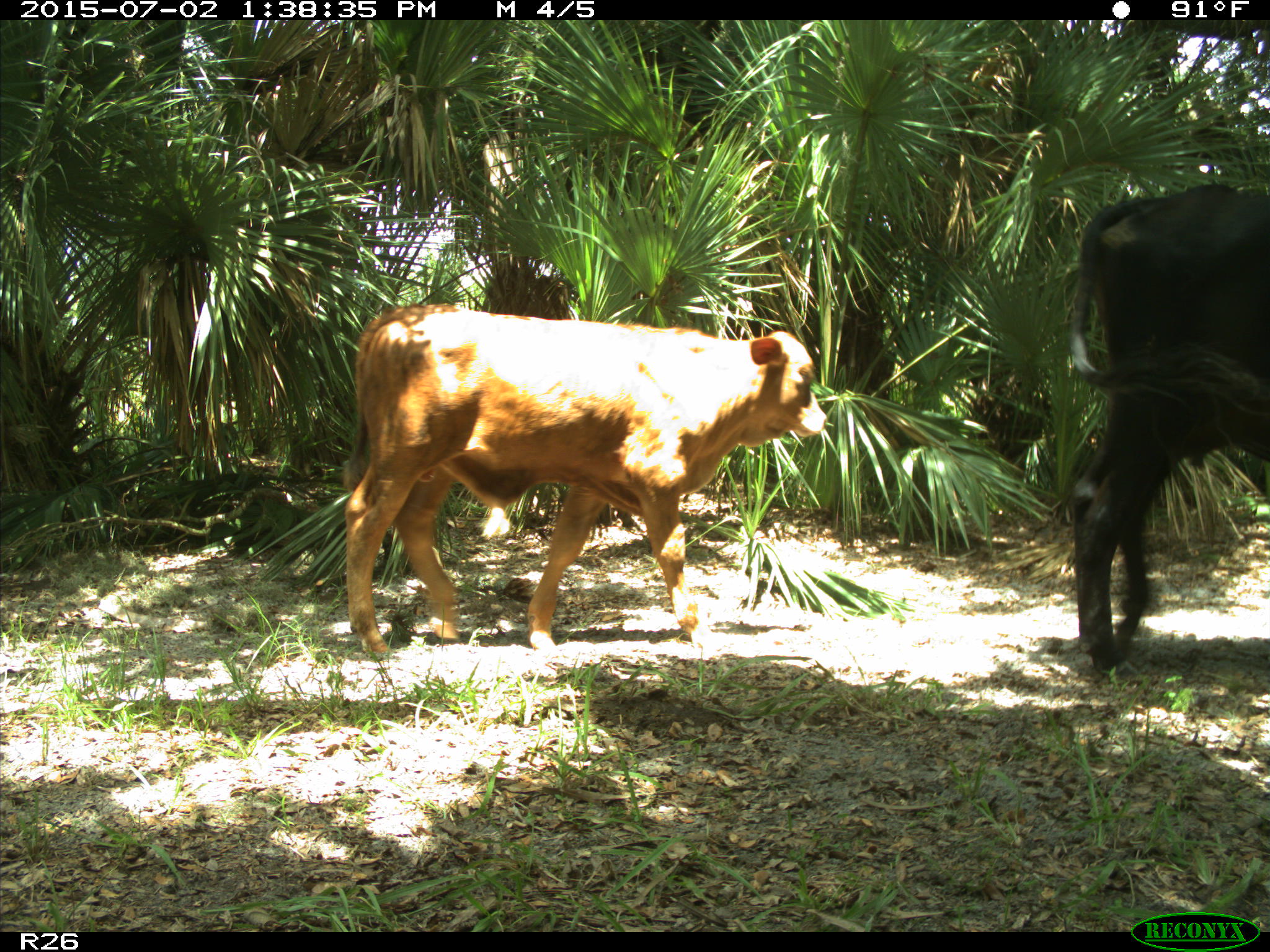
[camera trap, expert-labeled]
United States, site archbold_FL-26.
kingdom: Animalia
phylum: Chordata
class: Mammalia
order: Artiodactyla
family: Bovidae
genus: Bos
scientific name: Bos taurus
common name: domestic cow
Bos taurus (domestic cow).